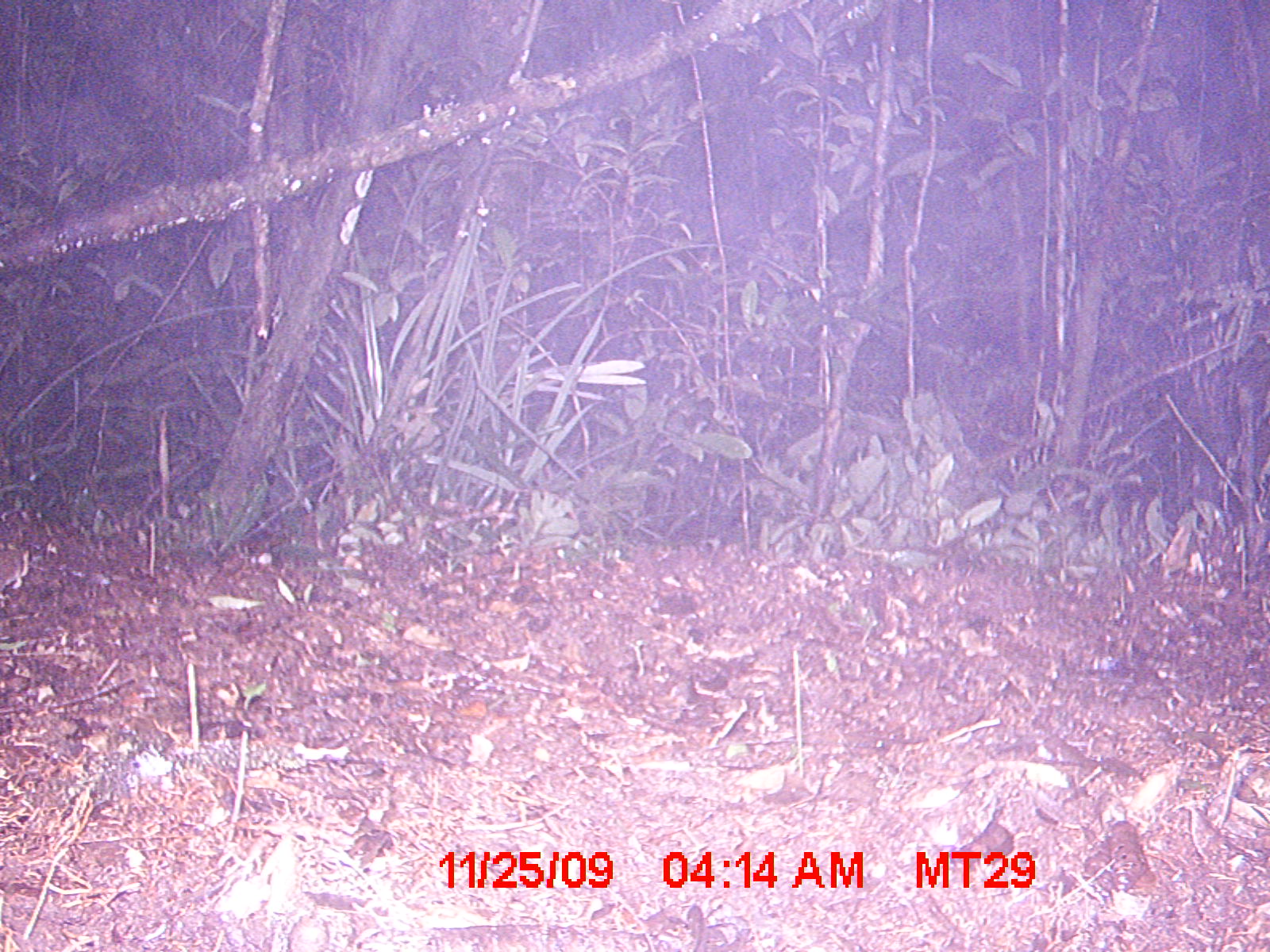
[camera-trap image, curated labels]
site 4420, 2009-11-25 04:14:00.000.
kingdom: Animalia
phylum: Chordata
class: Mammalia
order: Rodentia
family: Nesomyidae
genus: Eliurus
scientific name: Eliurus petteri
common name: petter's tuft-tailed rat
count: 1